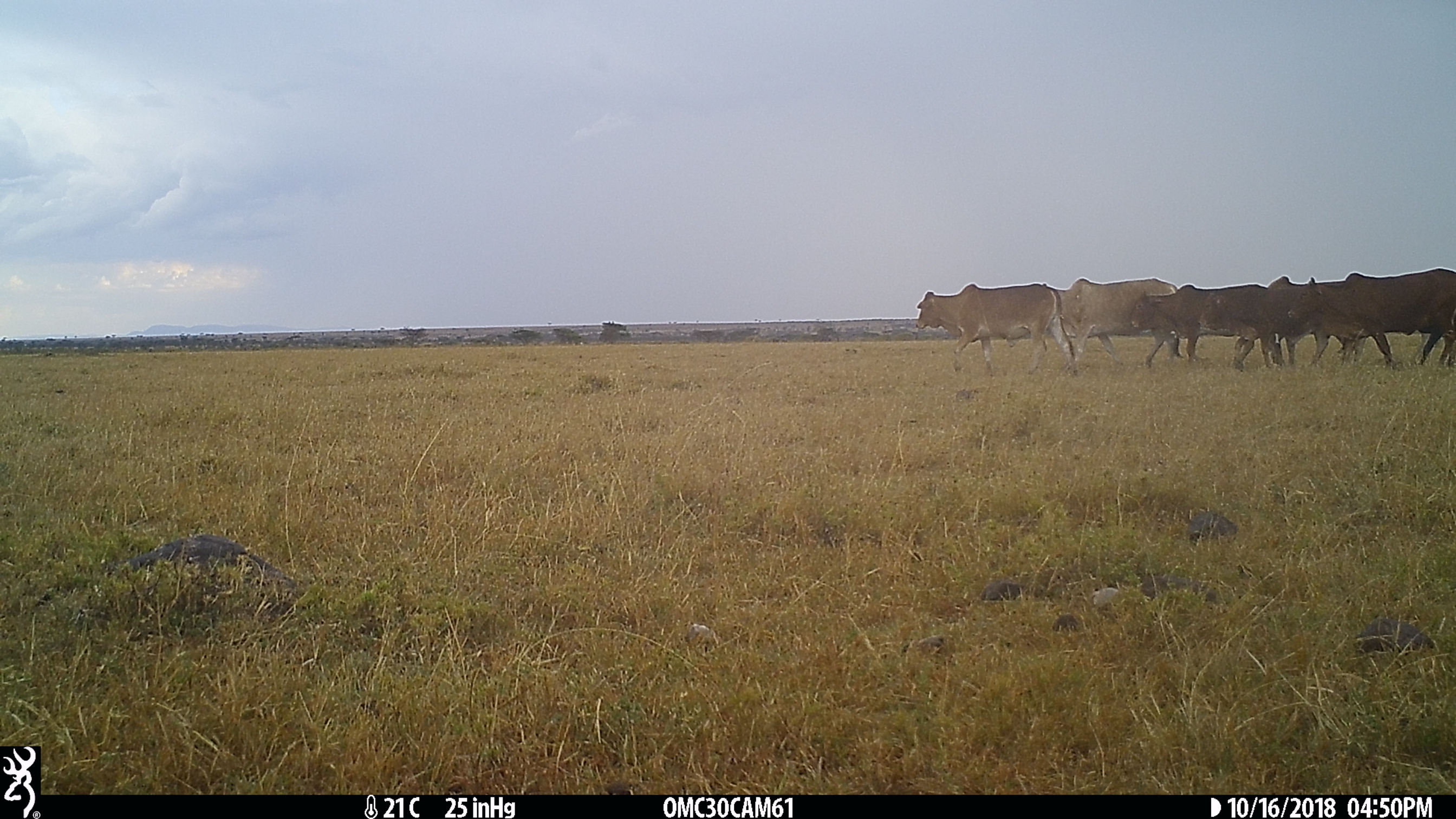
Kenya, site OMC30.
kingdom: Animalia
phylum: Chordata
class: Mammalia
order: Artiodactyla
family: Bovidae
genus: Bos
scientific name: Bos taurus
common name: cattle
Cattle (Bos taurus).